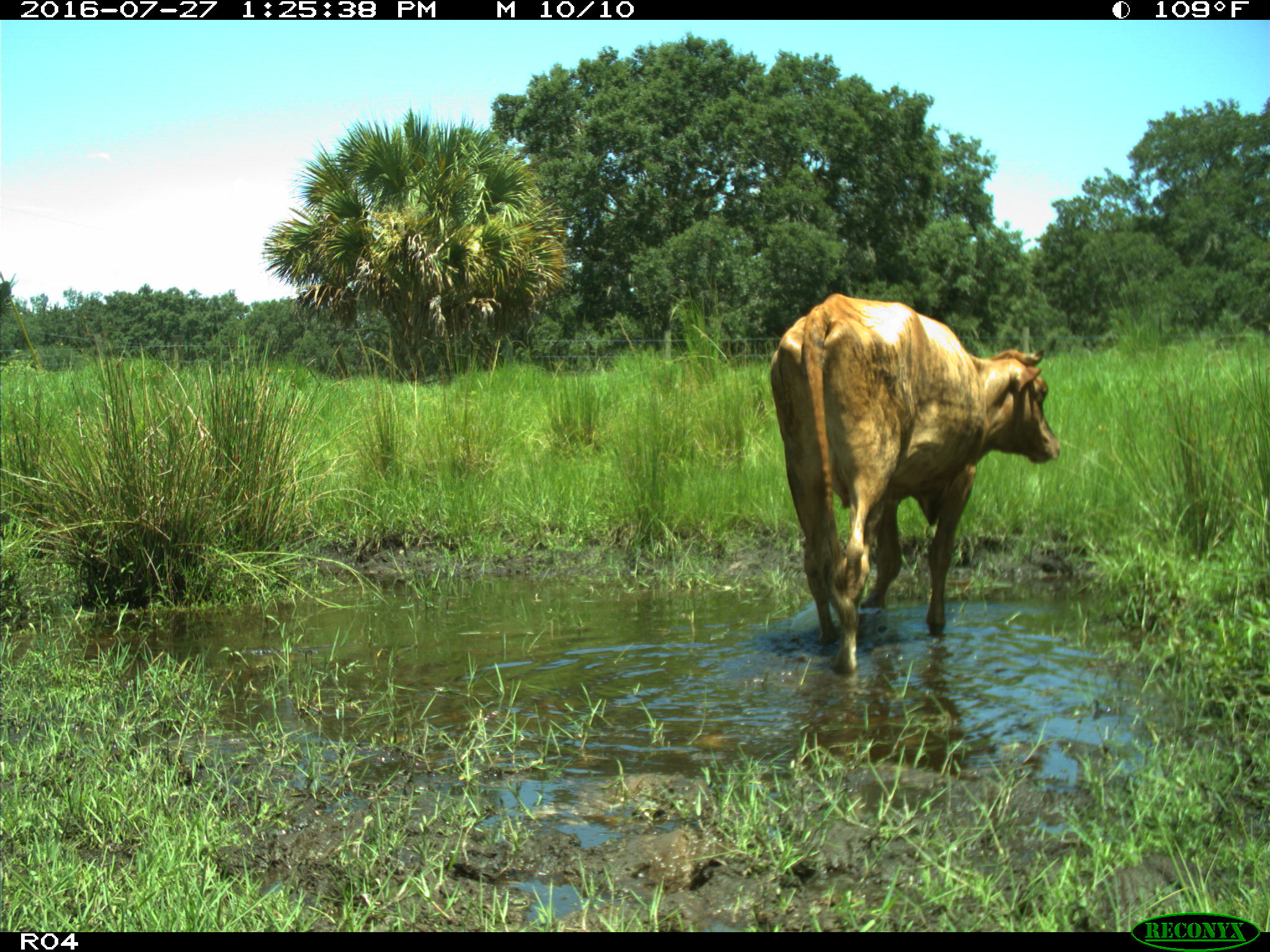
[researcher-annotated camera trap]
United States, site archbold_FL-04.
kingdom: Animalia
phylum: Chordata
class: Mammalia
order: Artiodactyla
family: Bovidae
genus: Bos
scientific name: Bos taurus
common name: domestic cow